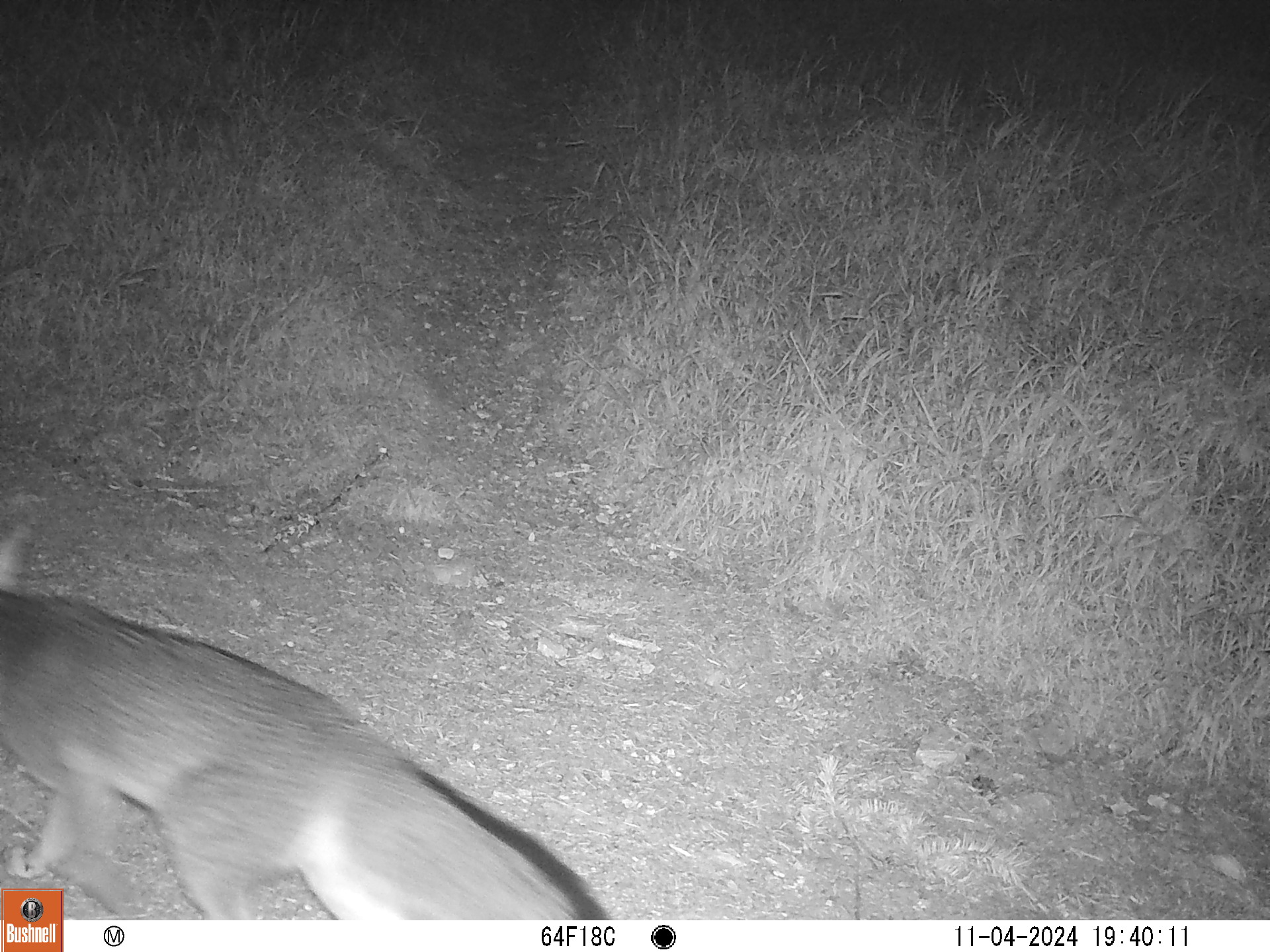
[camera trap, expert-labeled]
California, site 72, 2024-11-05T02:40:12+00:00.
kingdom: Animalia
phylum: Chordata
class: Mammalia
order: Carnivora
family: Canidae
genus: Urocyon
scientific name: Urocyon cinereoargenteus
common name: gray fox